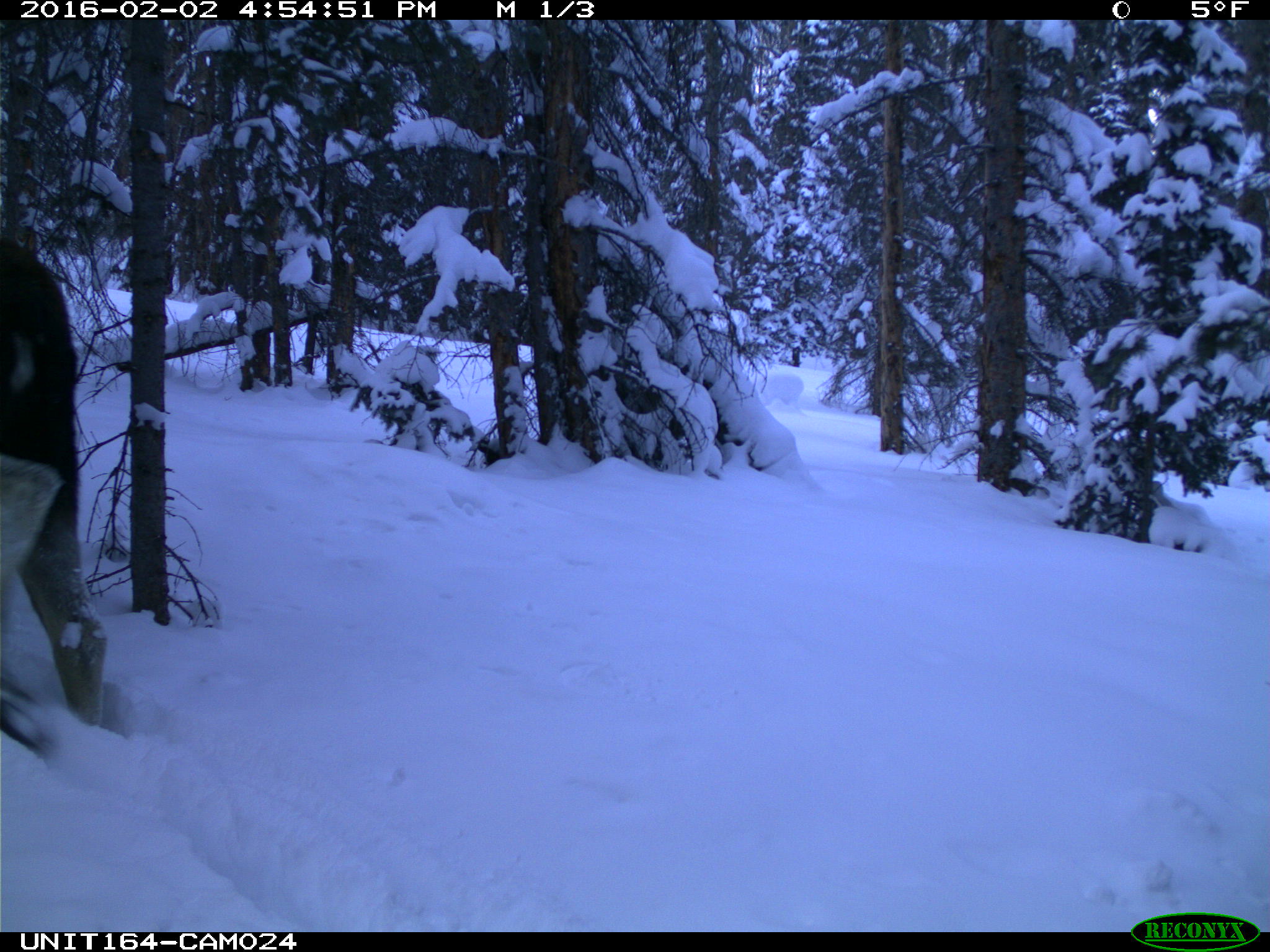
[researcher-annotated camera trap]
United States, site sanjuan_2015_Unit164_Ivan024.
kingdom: Animalia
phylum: Chordata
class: Mammalia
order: Artiodactyla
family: Cervidae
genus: Alces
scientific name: Alces alces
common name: moose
Alces alces (moose).